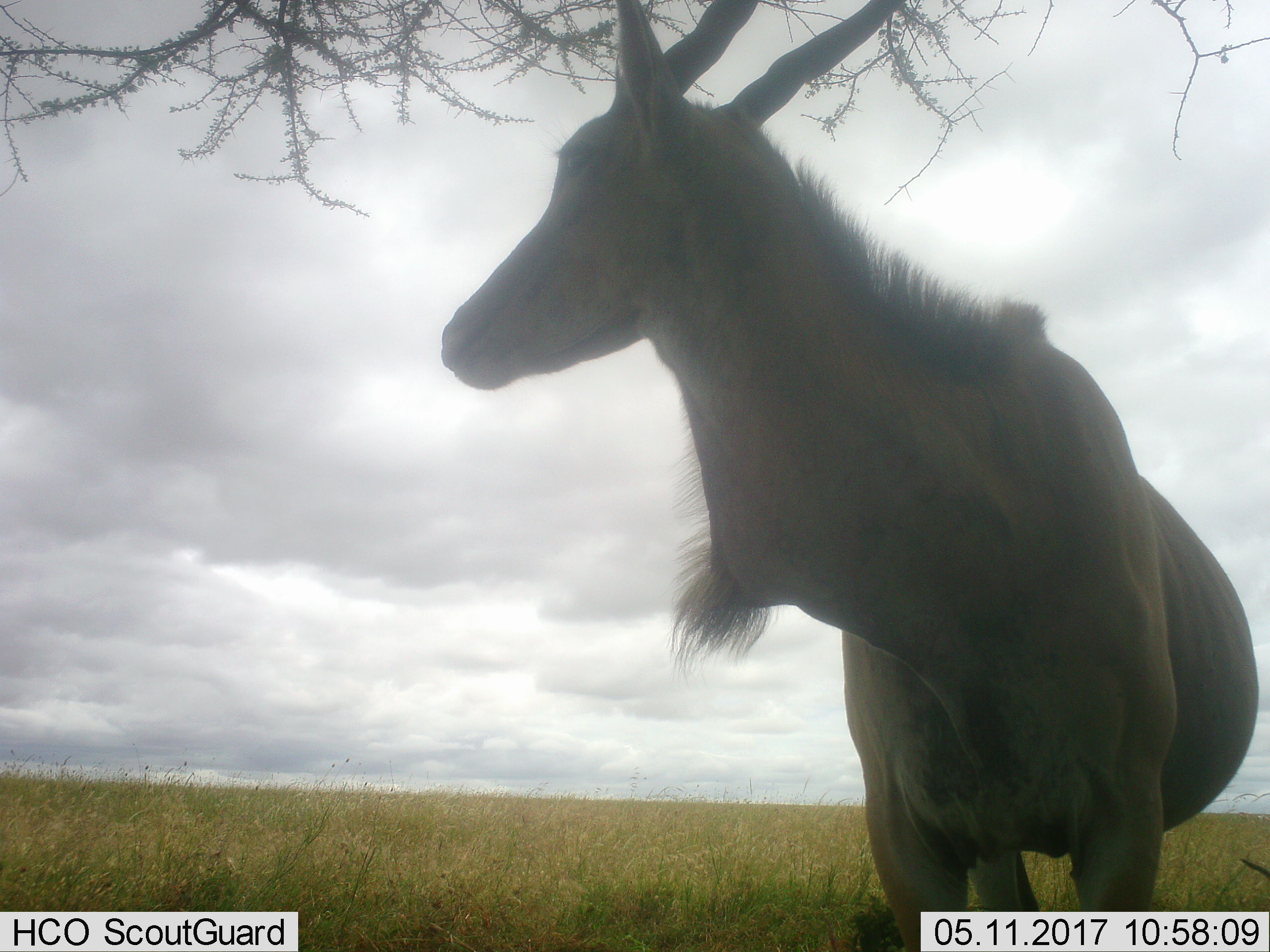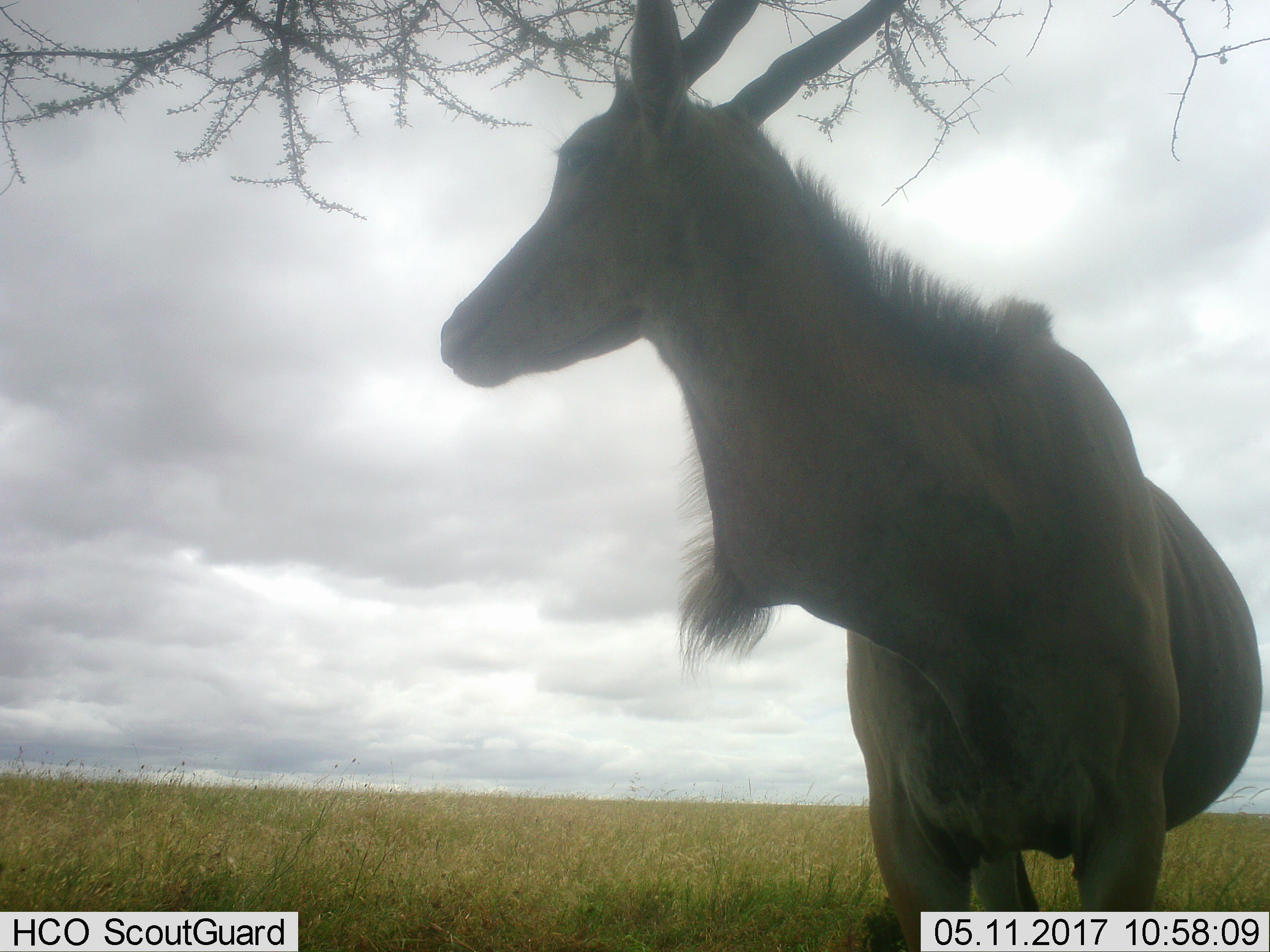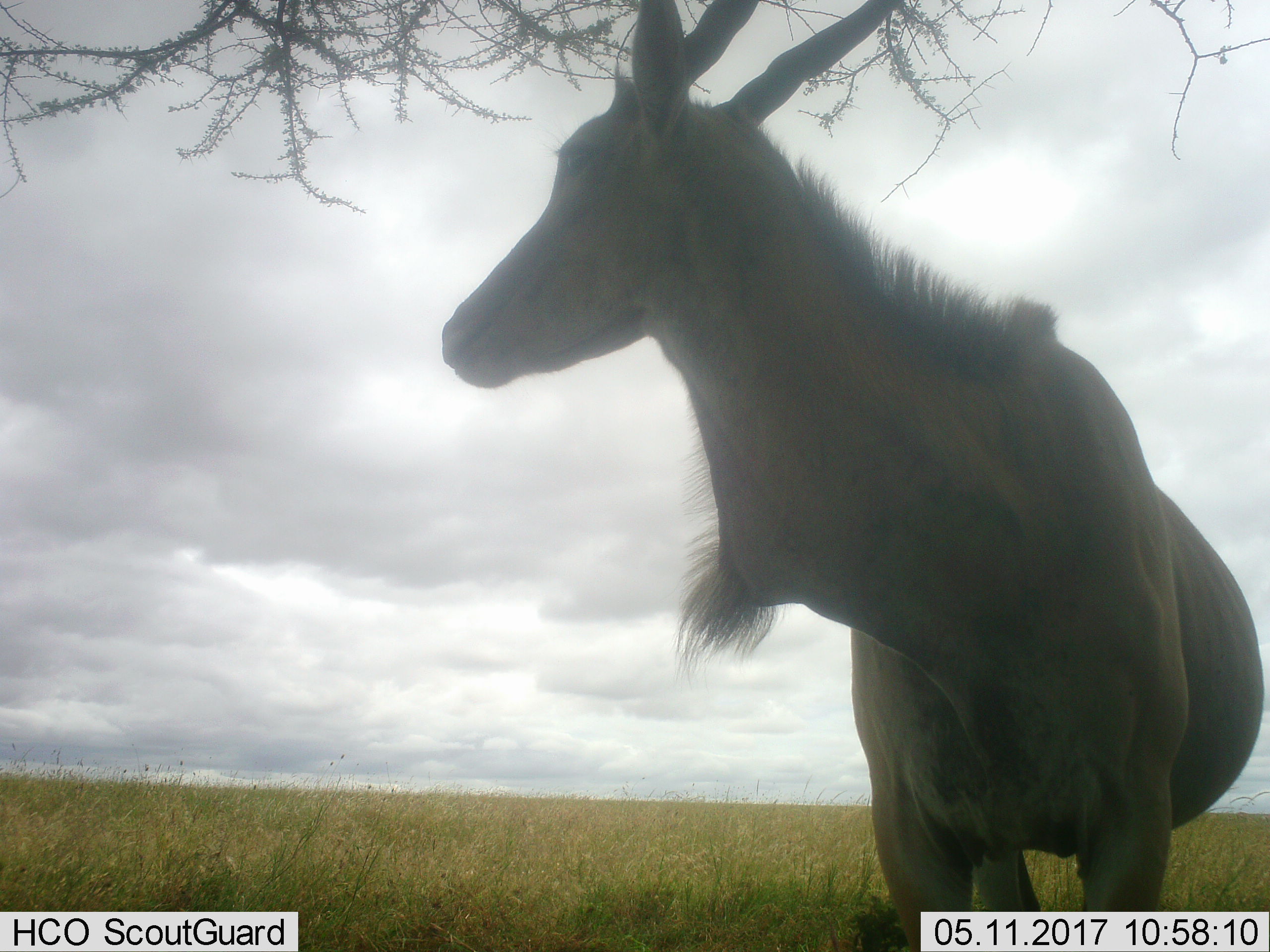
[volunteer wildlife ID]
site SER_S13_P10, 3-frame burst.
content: unidentified animal